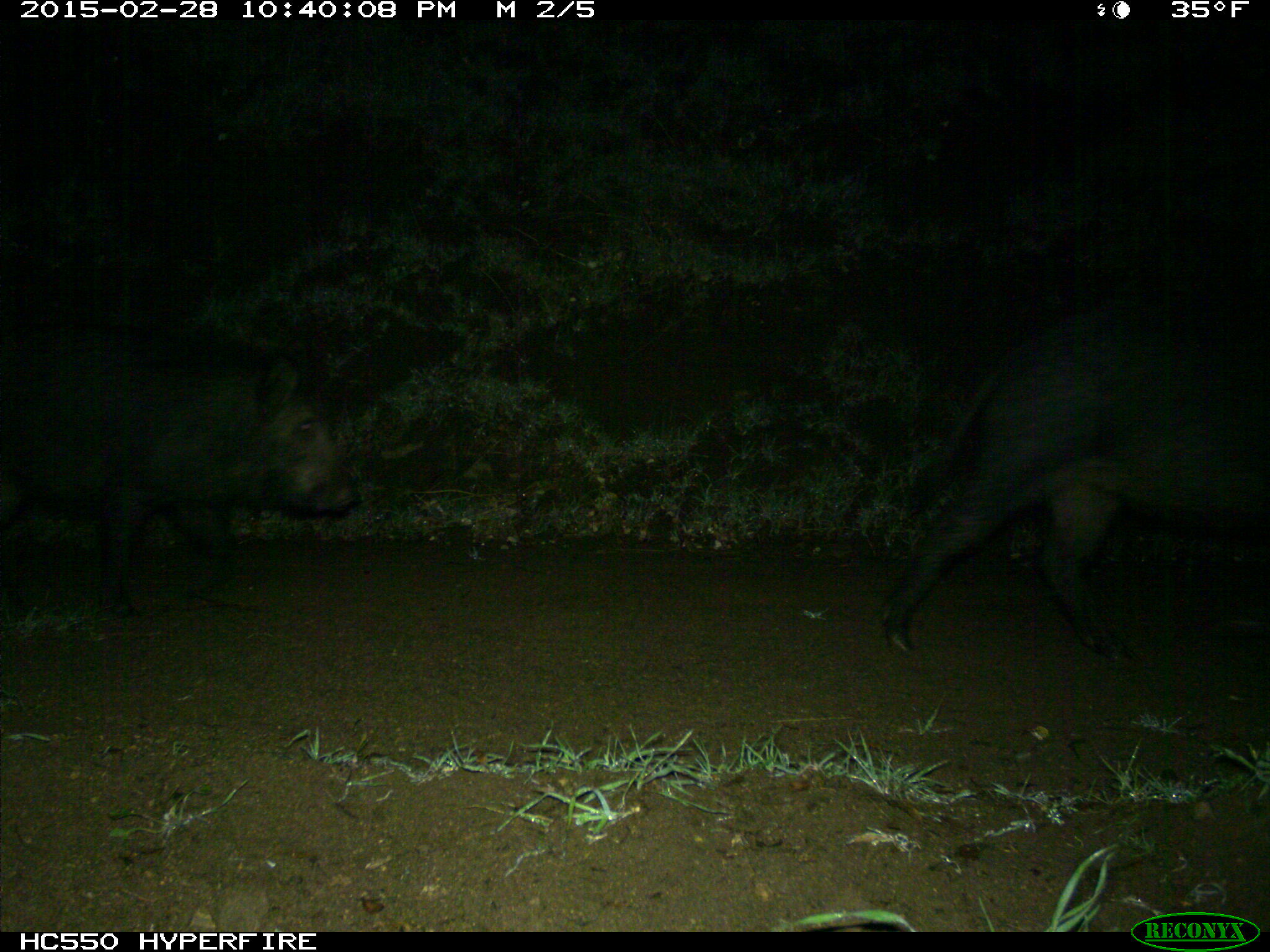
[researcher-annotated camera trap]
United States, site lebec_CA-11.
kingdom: Animalia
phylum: Chordata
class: Mammalia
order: Artiodactyla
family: Suidae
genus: Sus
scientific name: Sus scrofa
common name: wild boar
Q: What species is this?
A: Sus scrofa (wild boar).